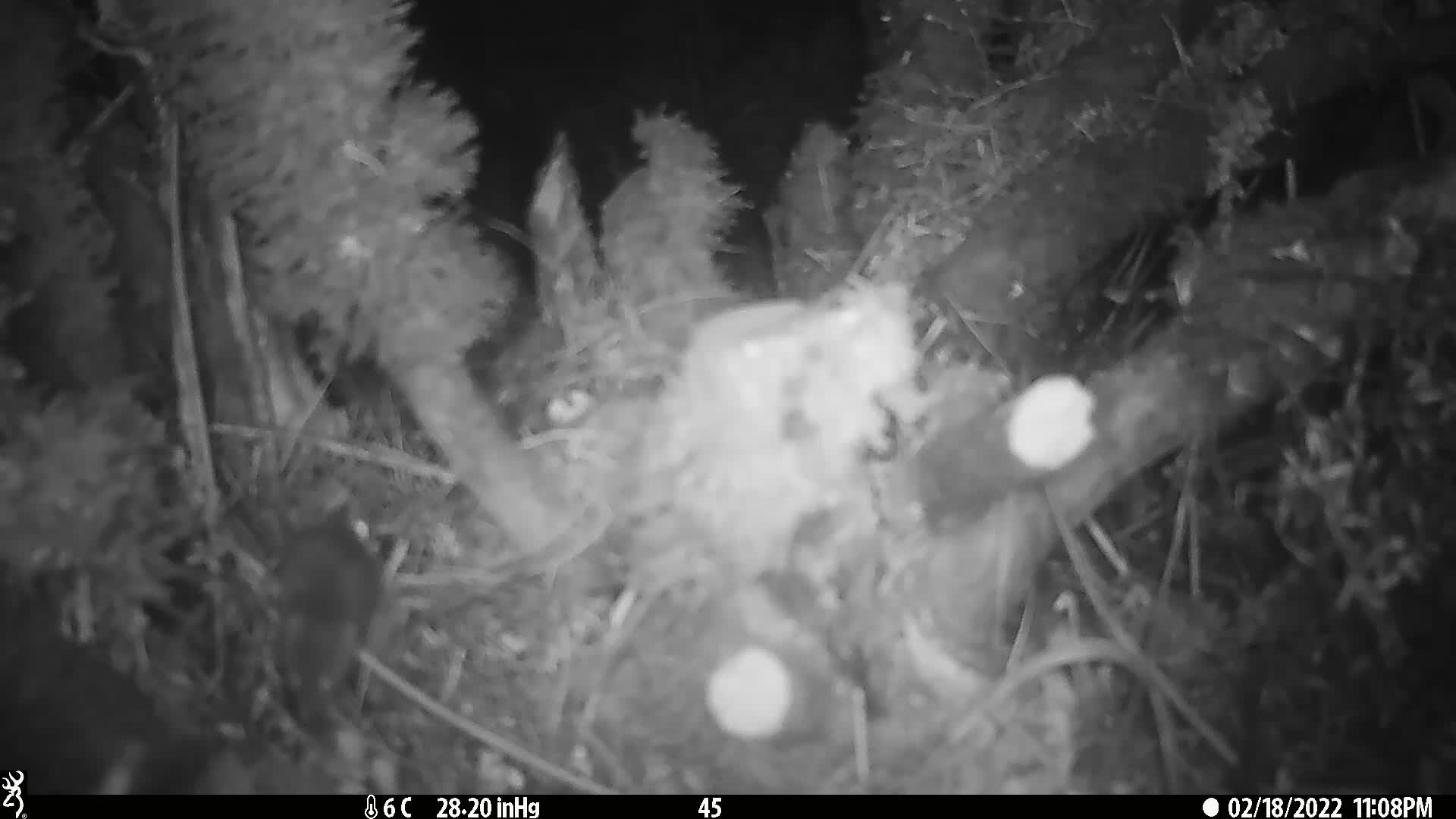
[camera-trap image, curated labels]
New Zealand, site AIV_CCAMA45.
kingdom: Animalia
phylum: Chordata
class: Mammalia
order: Rodentia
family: Muridae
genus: Mus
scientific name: Mus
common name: mouse